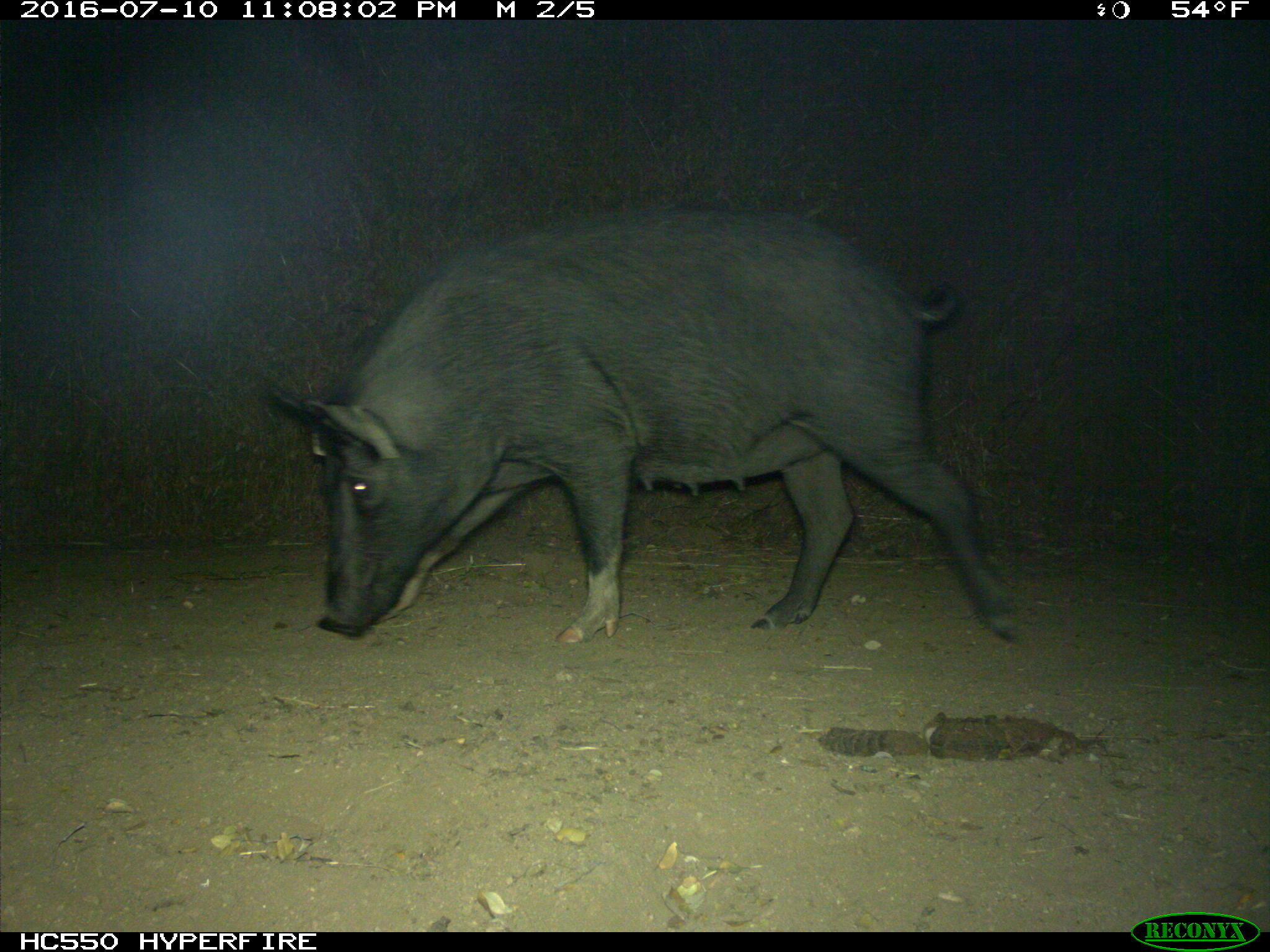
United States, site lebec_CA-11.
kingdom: Animalia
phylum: Chordata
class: Mammalia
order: Artiodactyla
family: Suidae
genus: Sus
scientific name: Sus scrofa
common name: wild boar